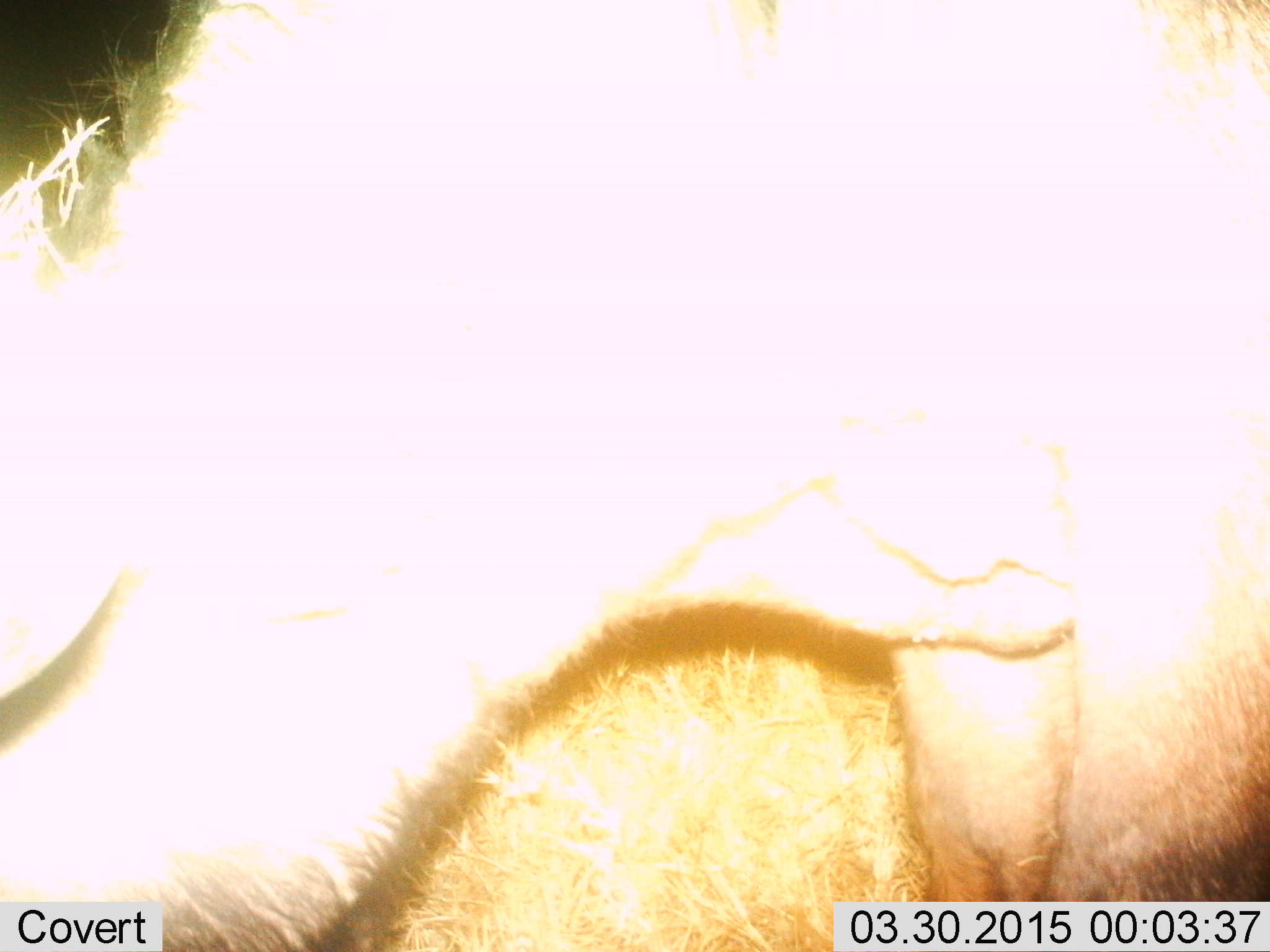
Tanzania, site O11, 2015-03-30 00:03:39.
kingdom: Animalia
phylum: Chordata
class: Mammalia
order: Artiodactyla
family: Bovidae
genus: Syncerus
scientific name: Syncerus caffer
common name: cape buffalo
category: buffalo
Buffalo (cape buffalo) (Syncerus caffer), count 1. Behavior (volunteer vote fractions): standing 62%, resting 0%, moving 0%, interacting 0%. Young present (vote fraction): 0%. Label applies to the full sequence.